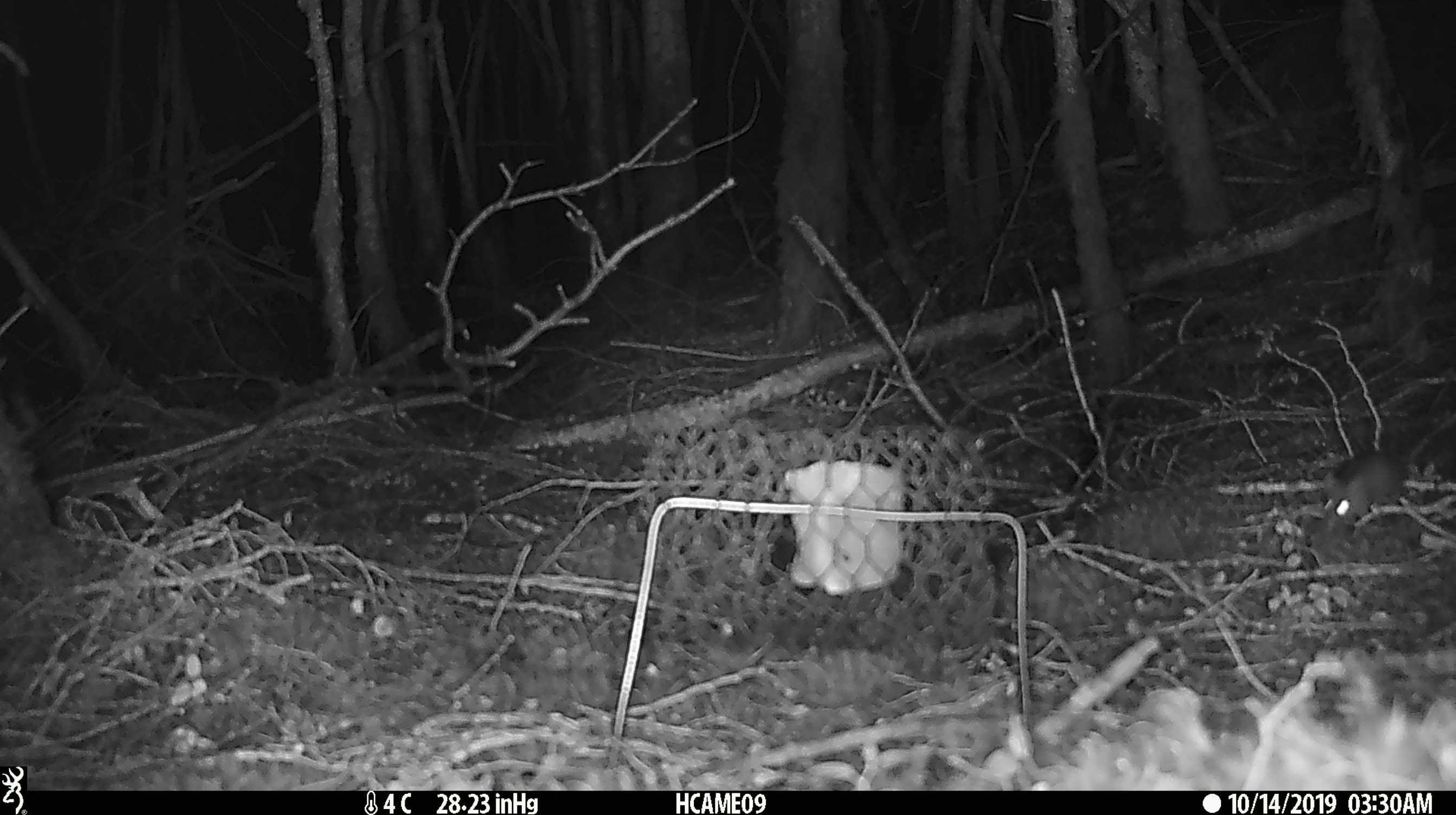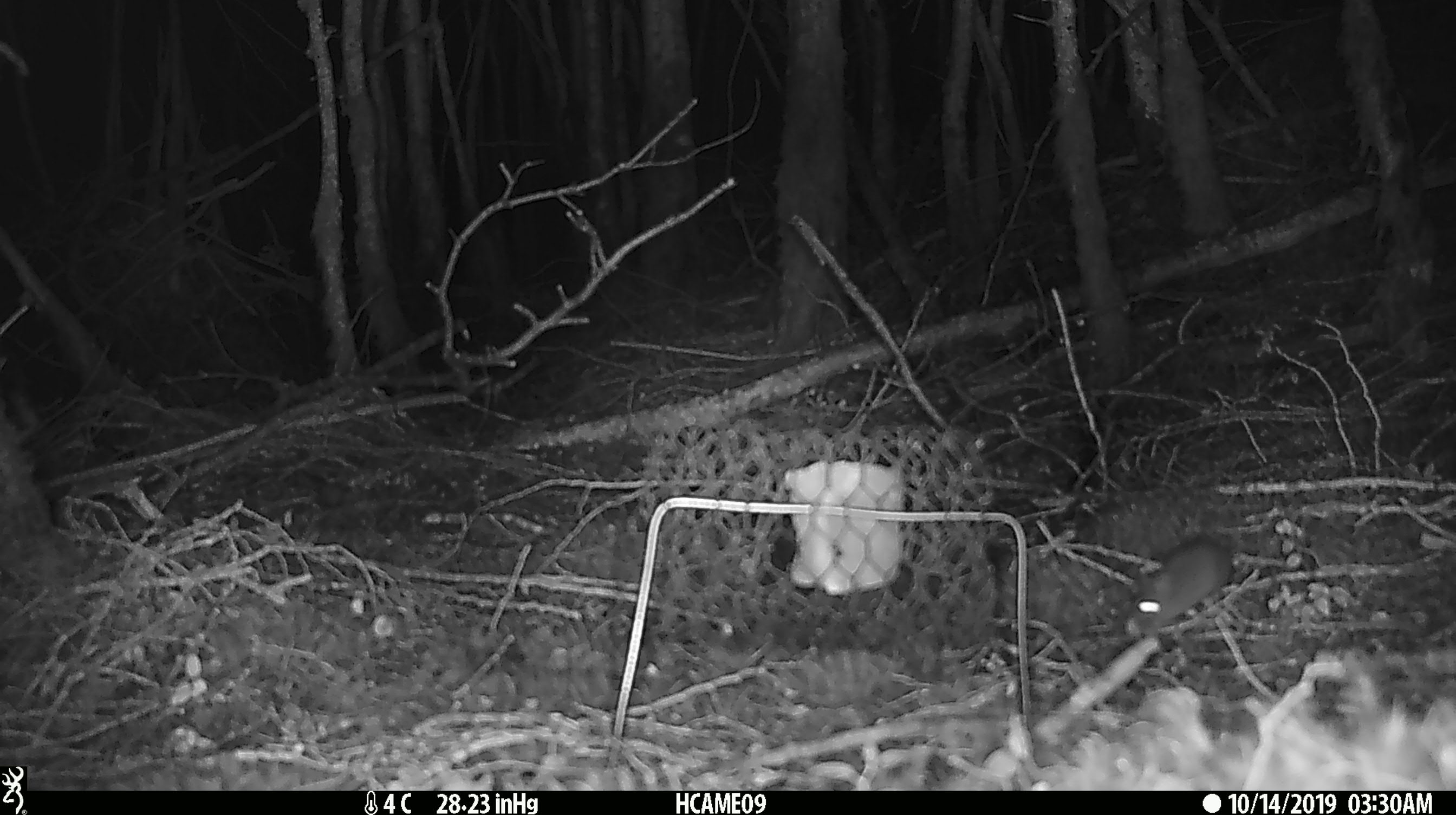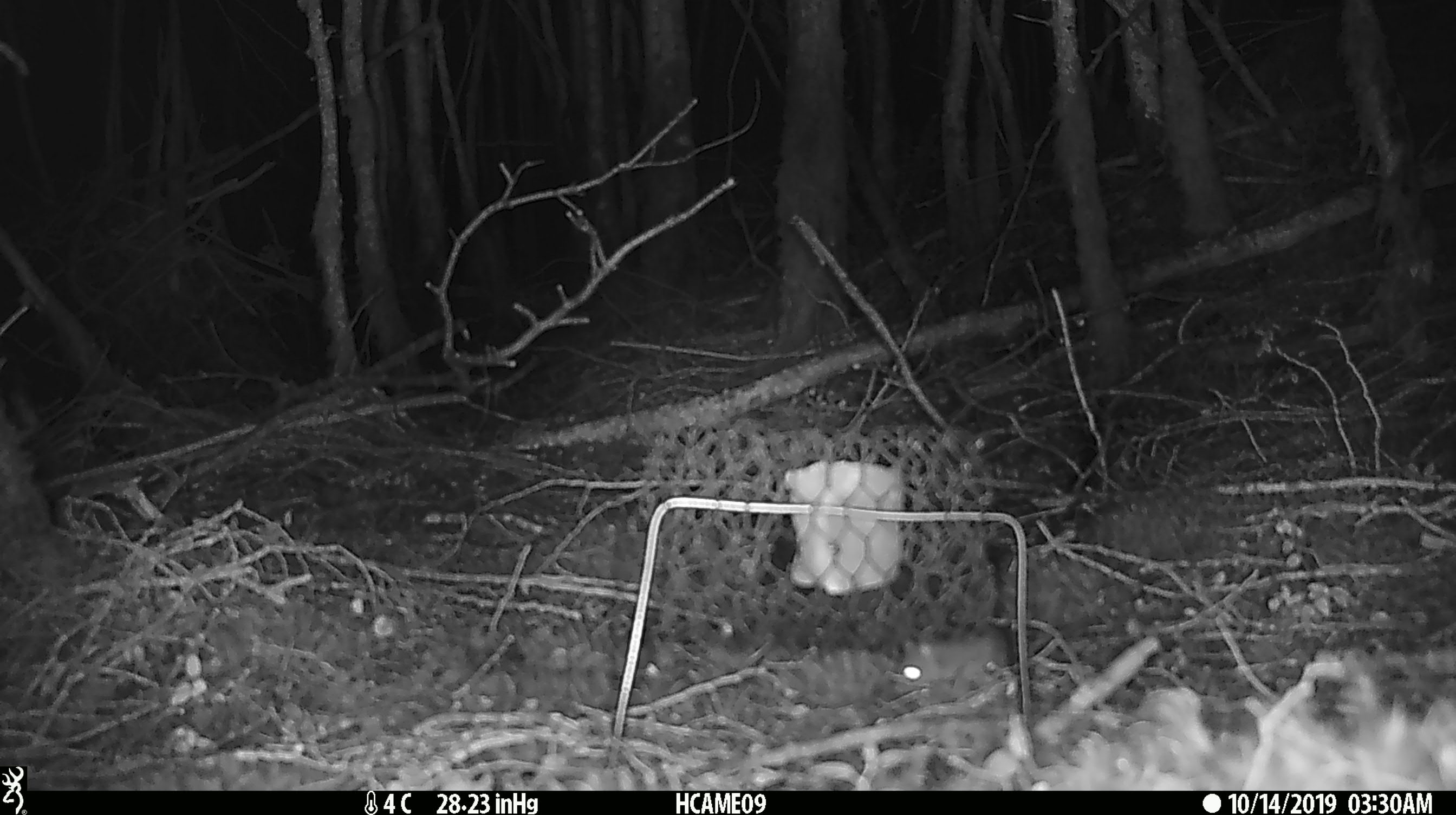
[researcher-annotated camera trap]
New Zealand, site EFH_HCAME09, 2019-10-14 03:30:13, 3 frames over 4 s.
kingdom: Animalia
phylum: Chordata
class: Mammalia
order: Rodentia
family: Muridae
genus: Mus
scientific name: Mus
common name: mouse